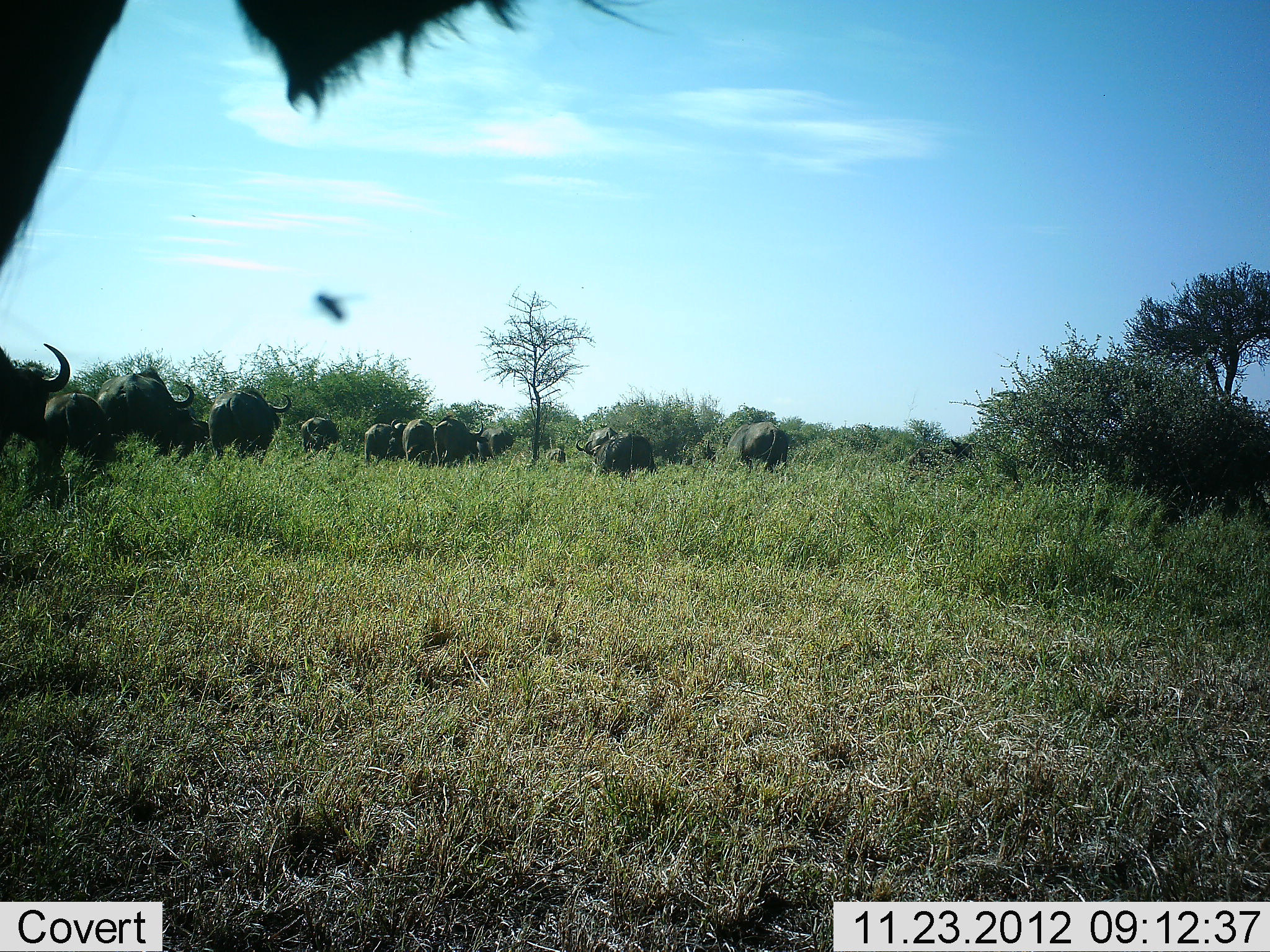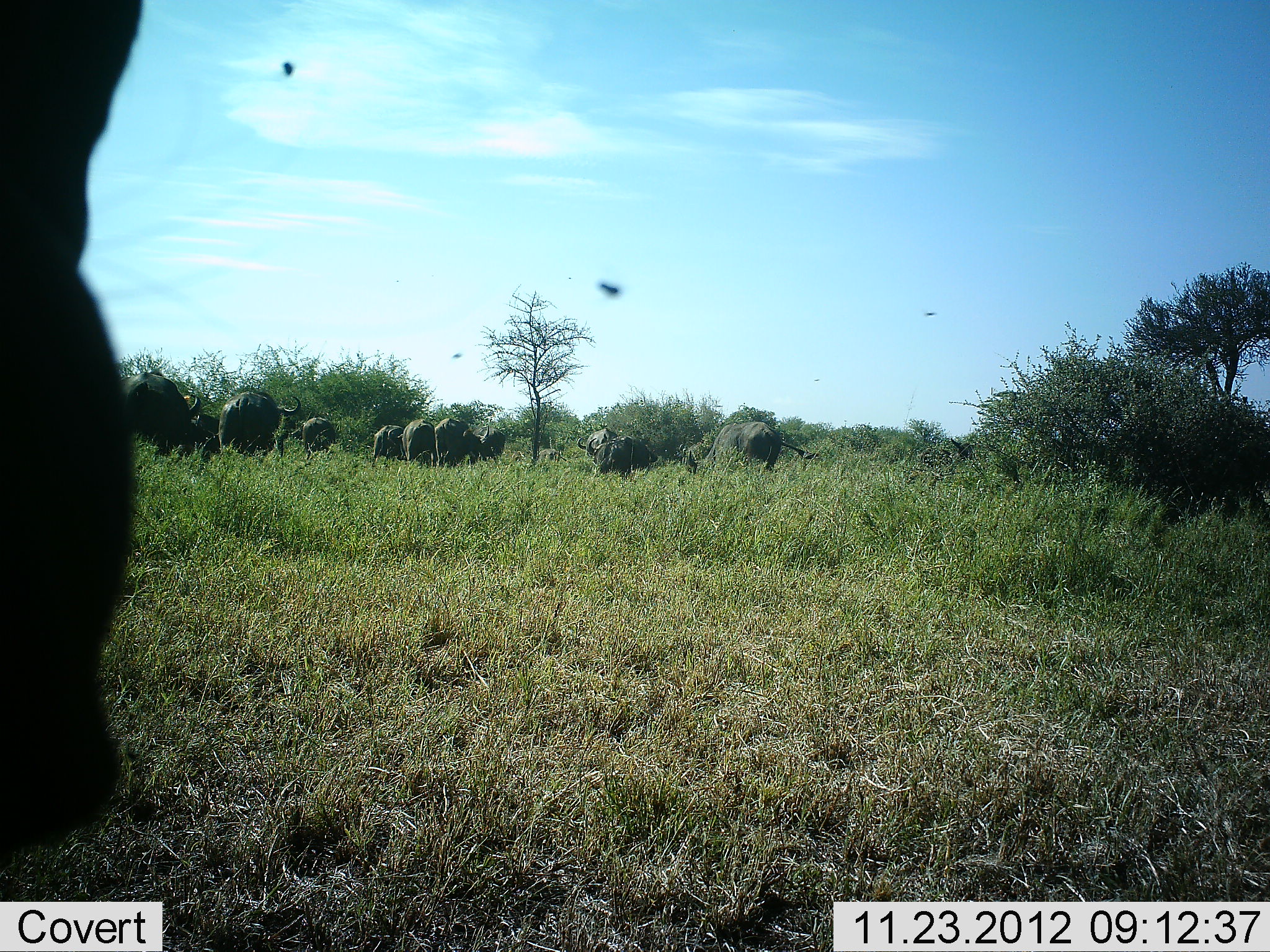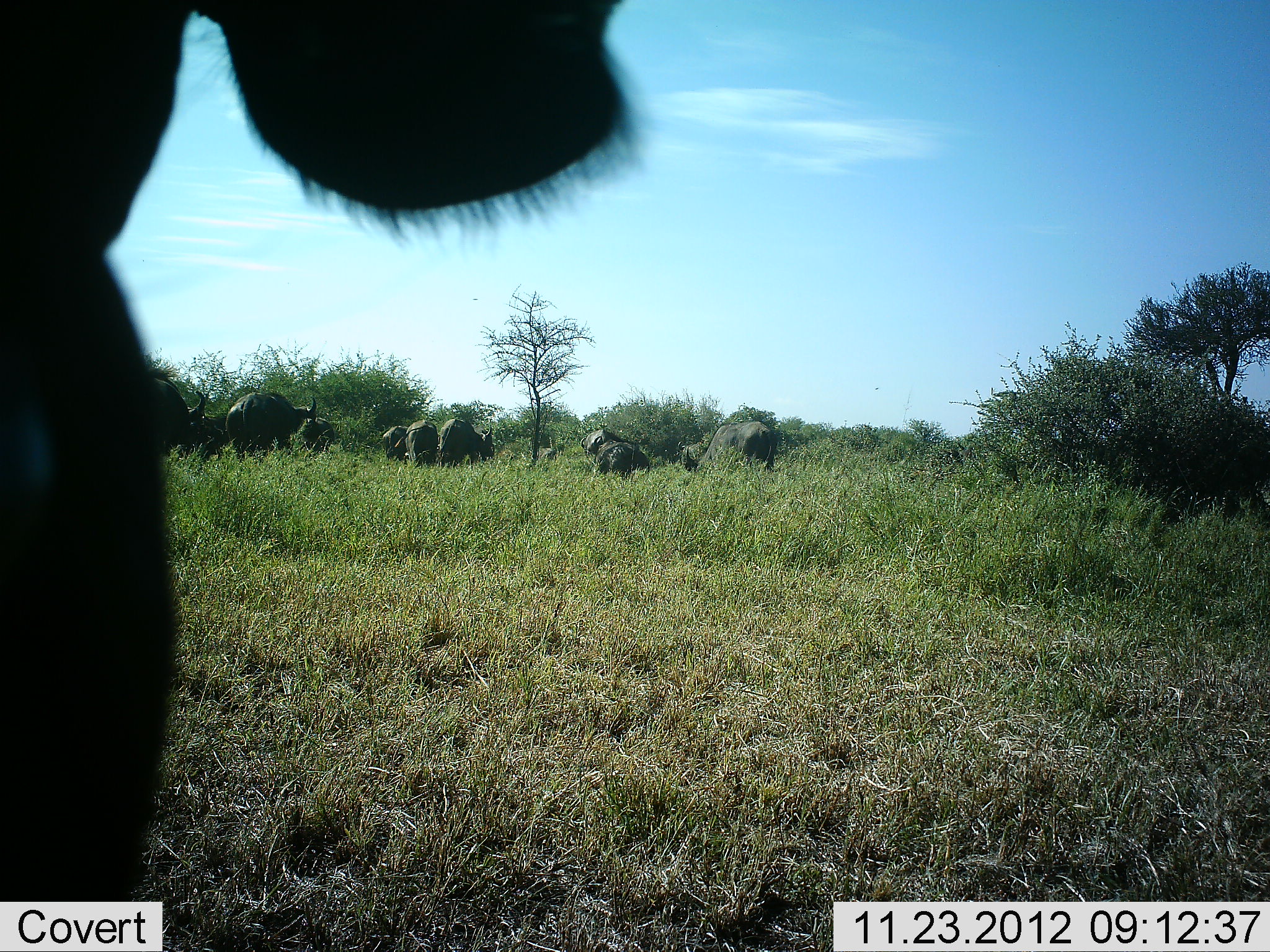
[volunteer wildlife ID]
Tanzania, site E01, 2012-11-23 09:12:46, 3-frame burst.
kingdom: Animalia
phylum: Chordata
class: Mammalia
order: Artiodactyla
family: Bovidae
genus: Syncerus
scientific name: Syncerus caffer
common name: cape buffalo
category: buffalo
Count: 11-50.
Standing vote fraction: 41%.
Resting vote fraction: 0%.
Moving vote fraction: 62%.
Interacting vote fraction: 6%.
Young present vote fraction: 3%.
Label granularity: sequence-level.